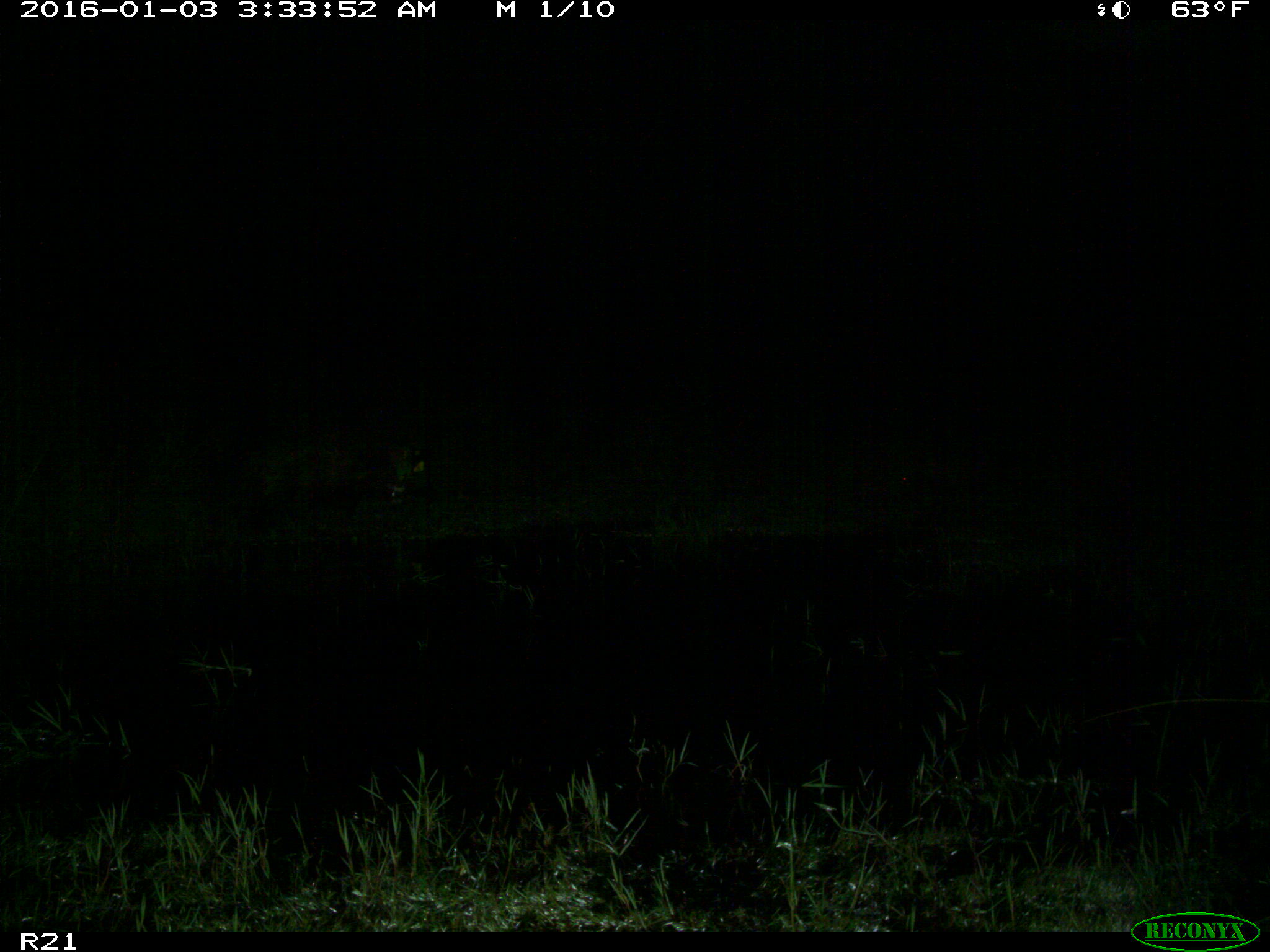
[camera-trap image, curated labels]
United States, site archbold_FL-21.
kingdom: Animalia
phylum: Chordata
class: Mammalia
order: Artiodactyla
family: Suidae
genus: Sus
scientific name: Sus scrofa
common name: wild boar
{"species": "Sus scrofa (wild boar)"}